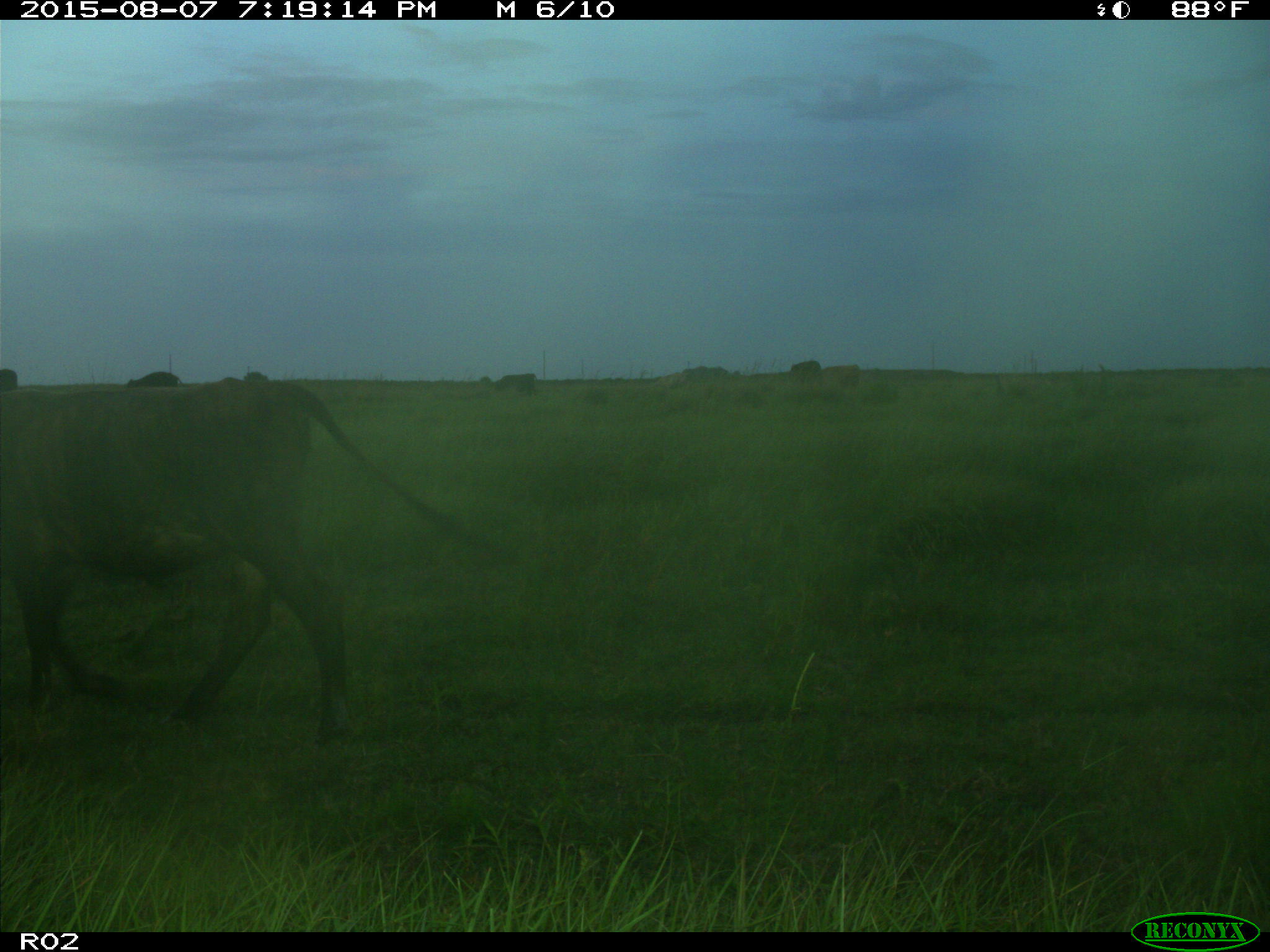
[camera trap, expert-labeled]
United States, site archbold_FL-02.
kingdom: Animalia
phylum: Chordata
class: Mammalia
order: Artiodactyla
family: Bovidae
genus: Bos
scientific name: Bos taurus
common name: domestic cow